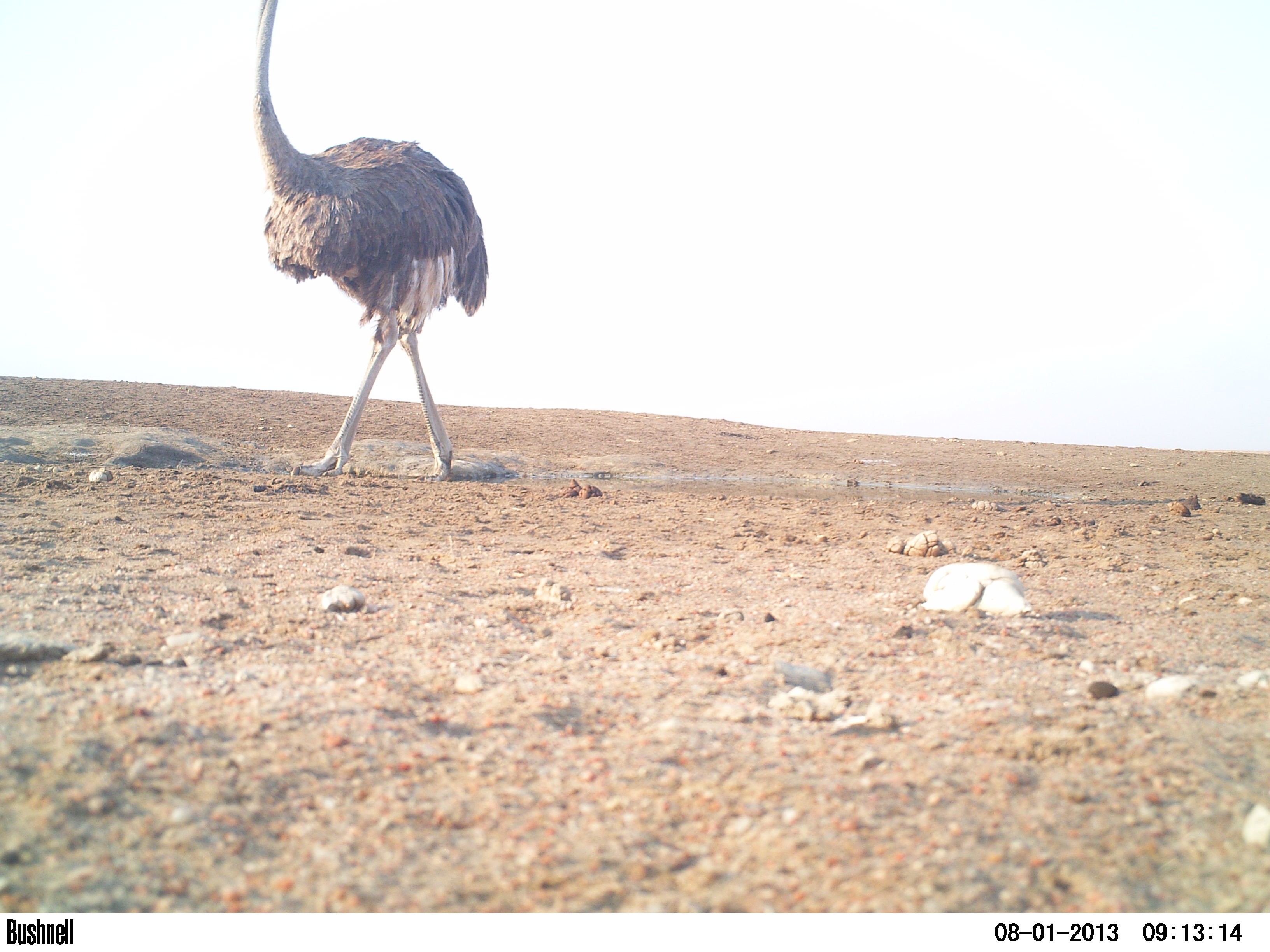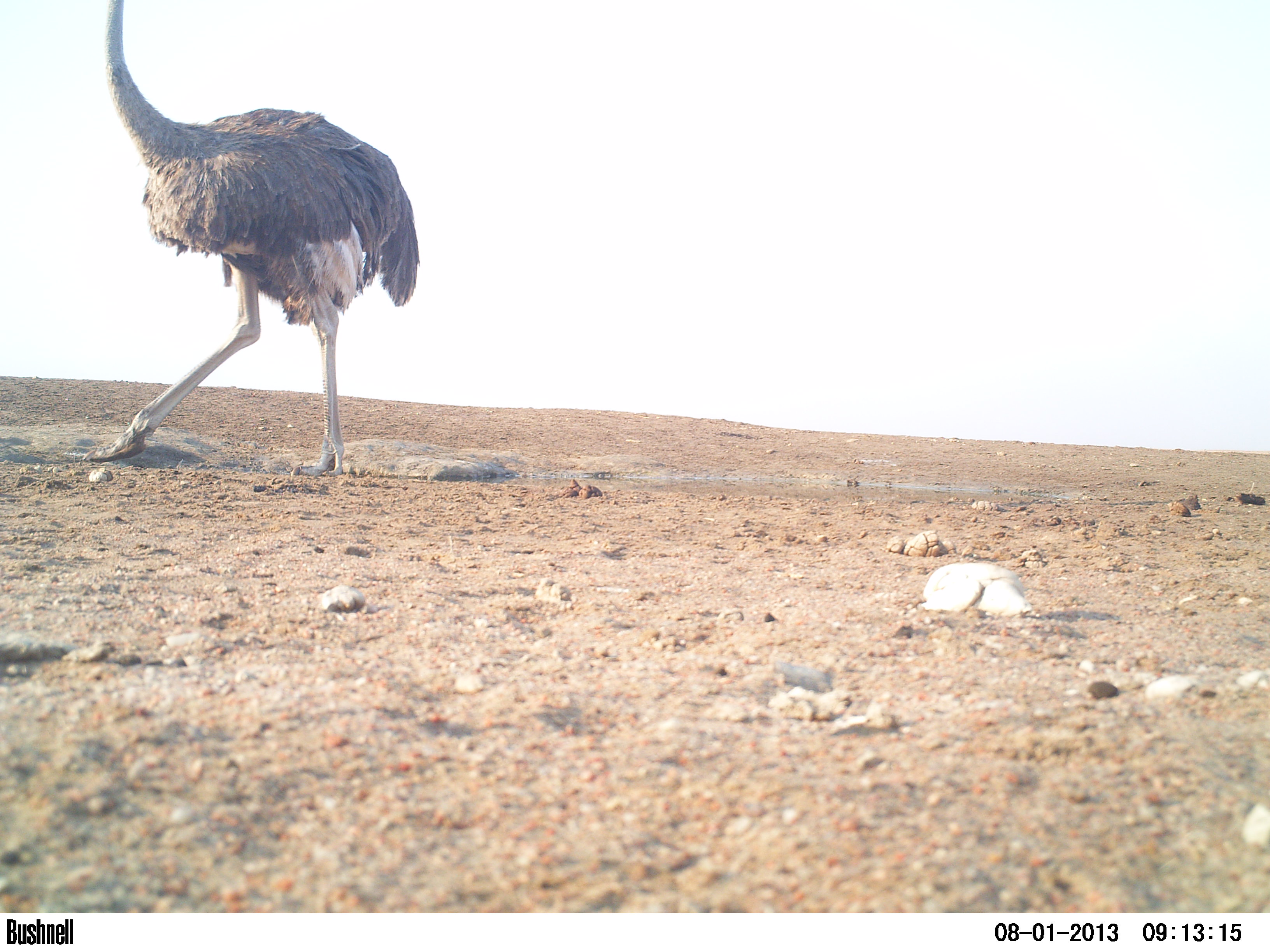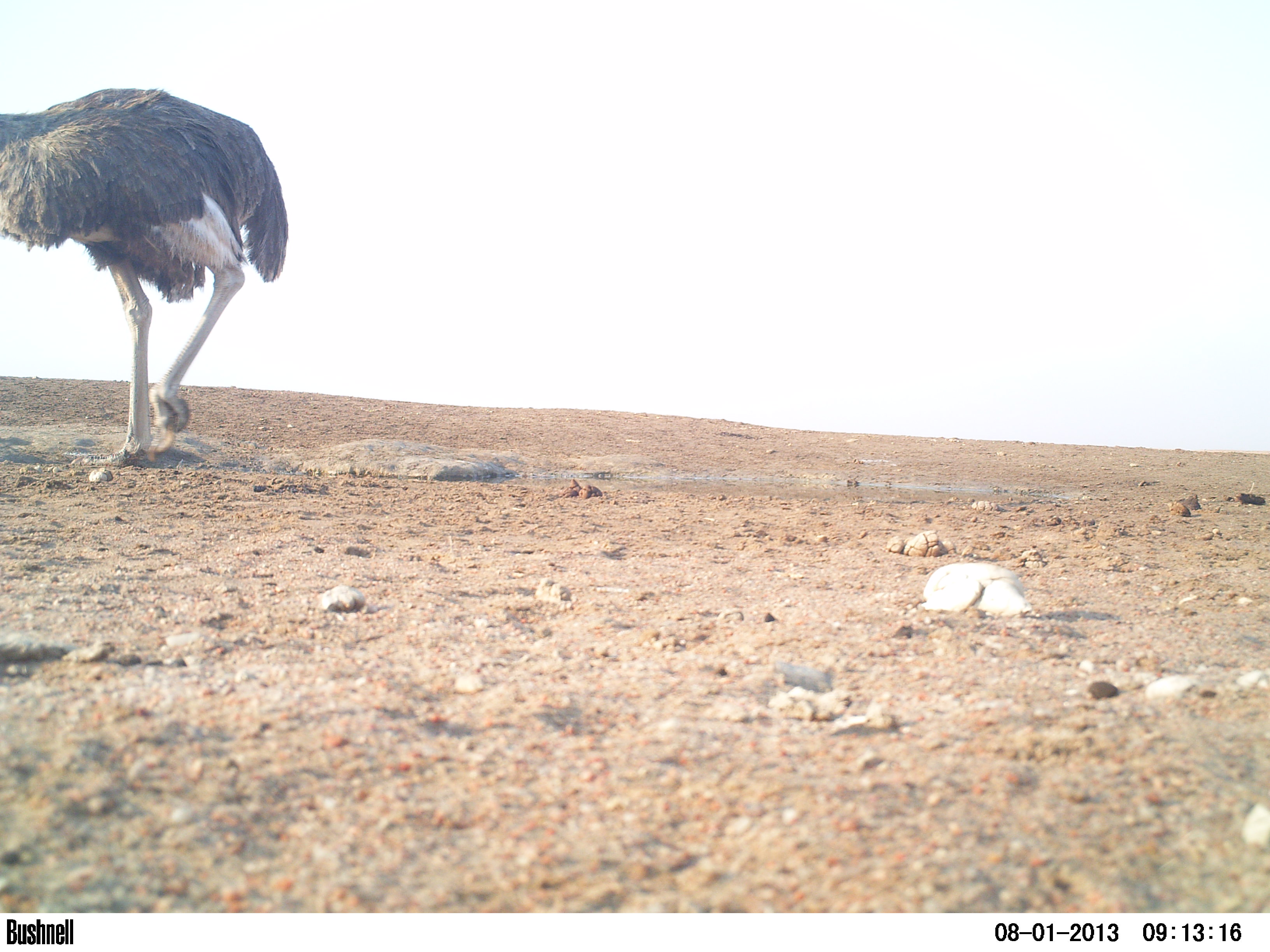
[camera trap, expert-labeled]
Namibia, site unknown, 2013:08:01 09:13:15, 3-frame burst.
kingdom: Animalia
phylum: Chordata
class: Aves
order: Struthioniformes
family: Struthionidae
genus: Struthio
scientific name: Struthio camelus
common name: common ostrich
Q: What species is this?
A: Struthio camelus (common ostrich).